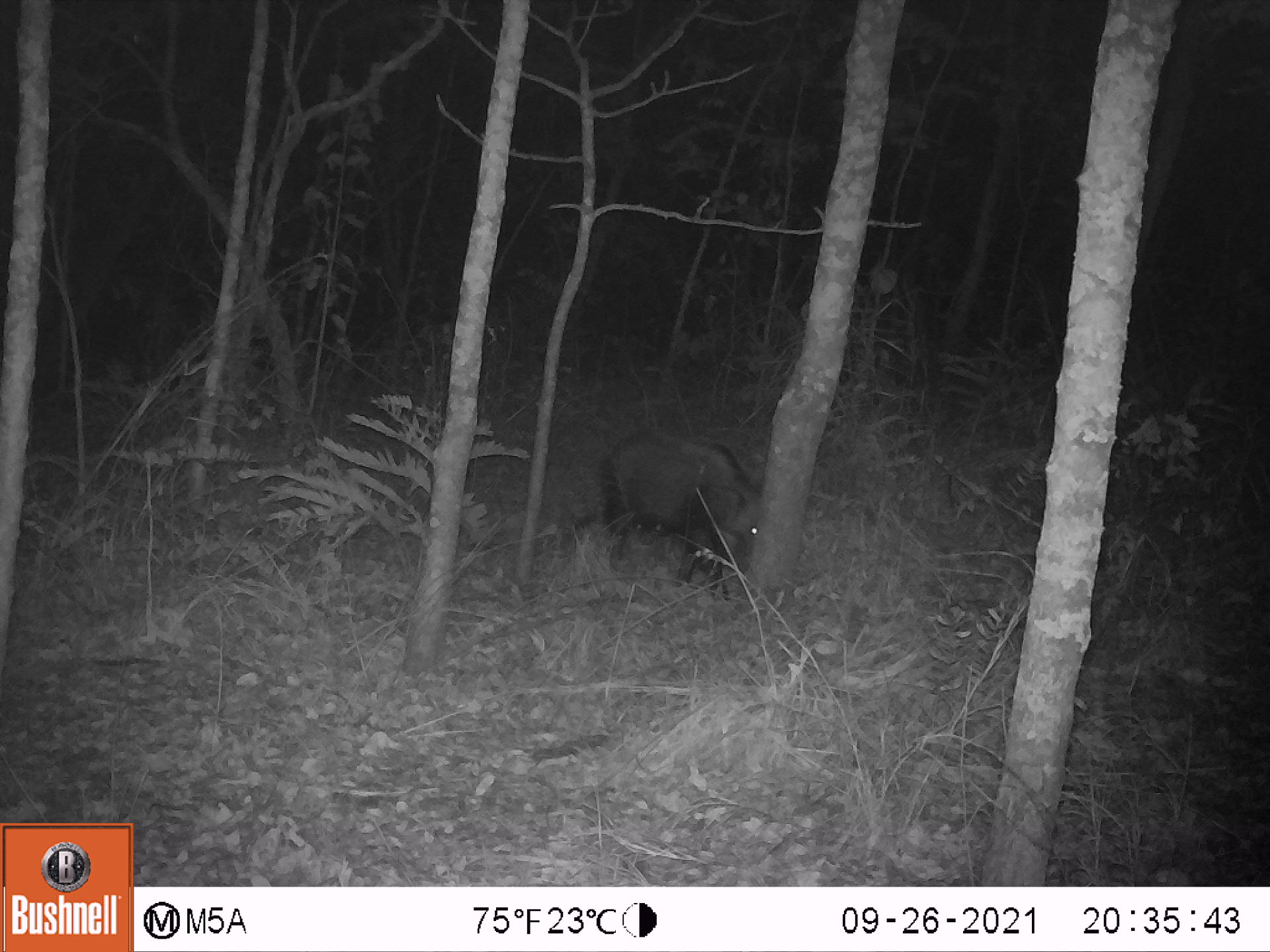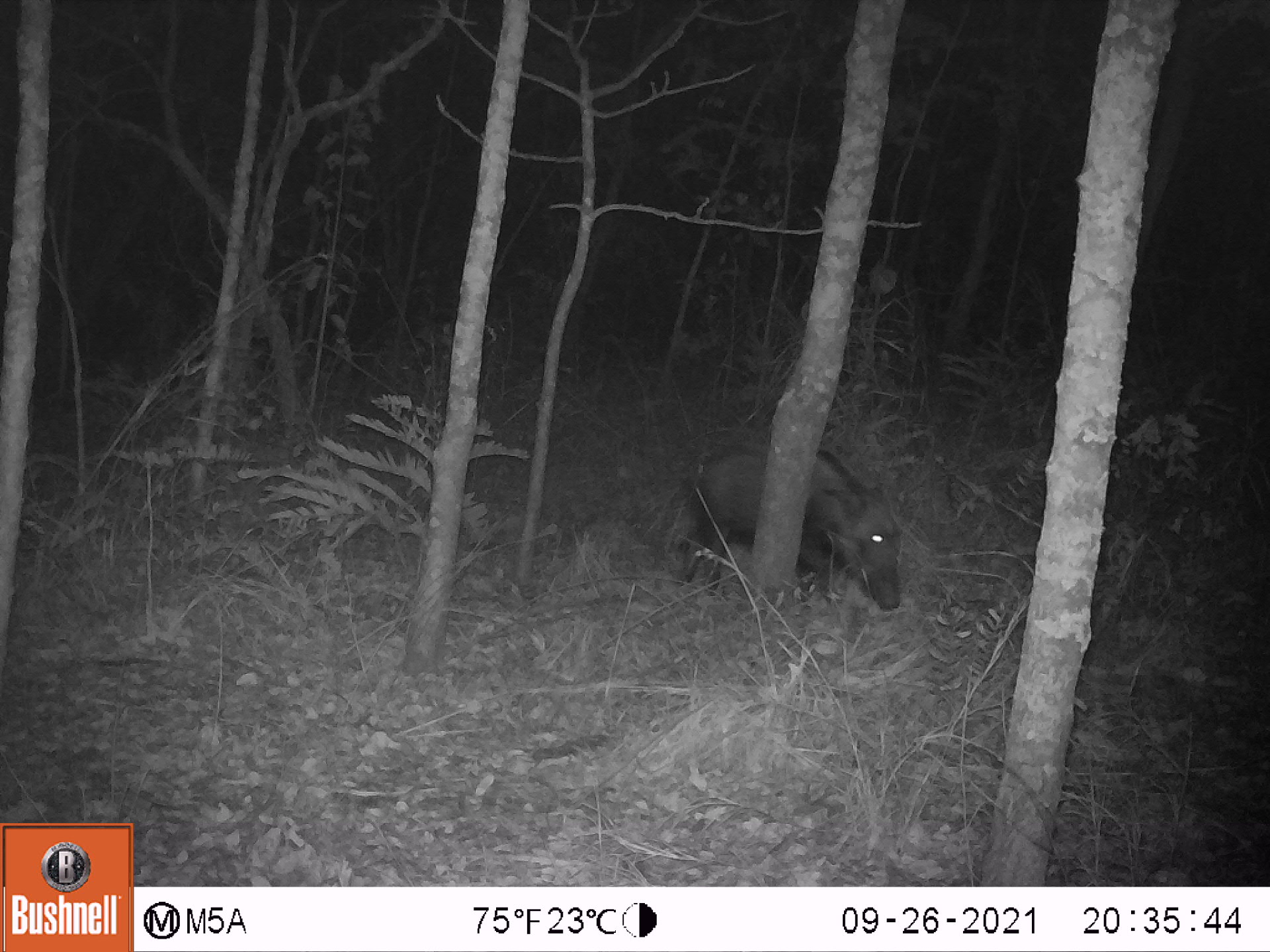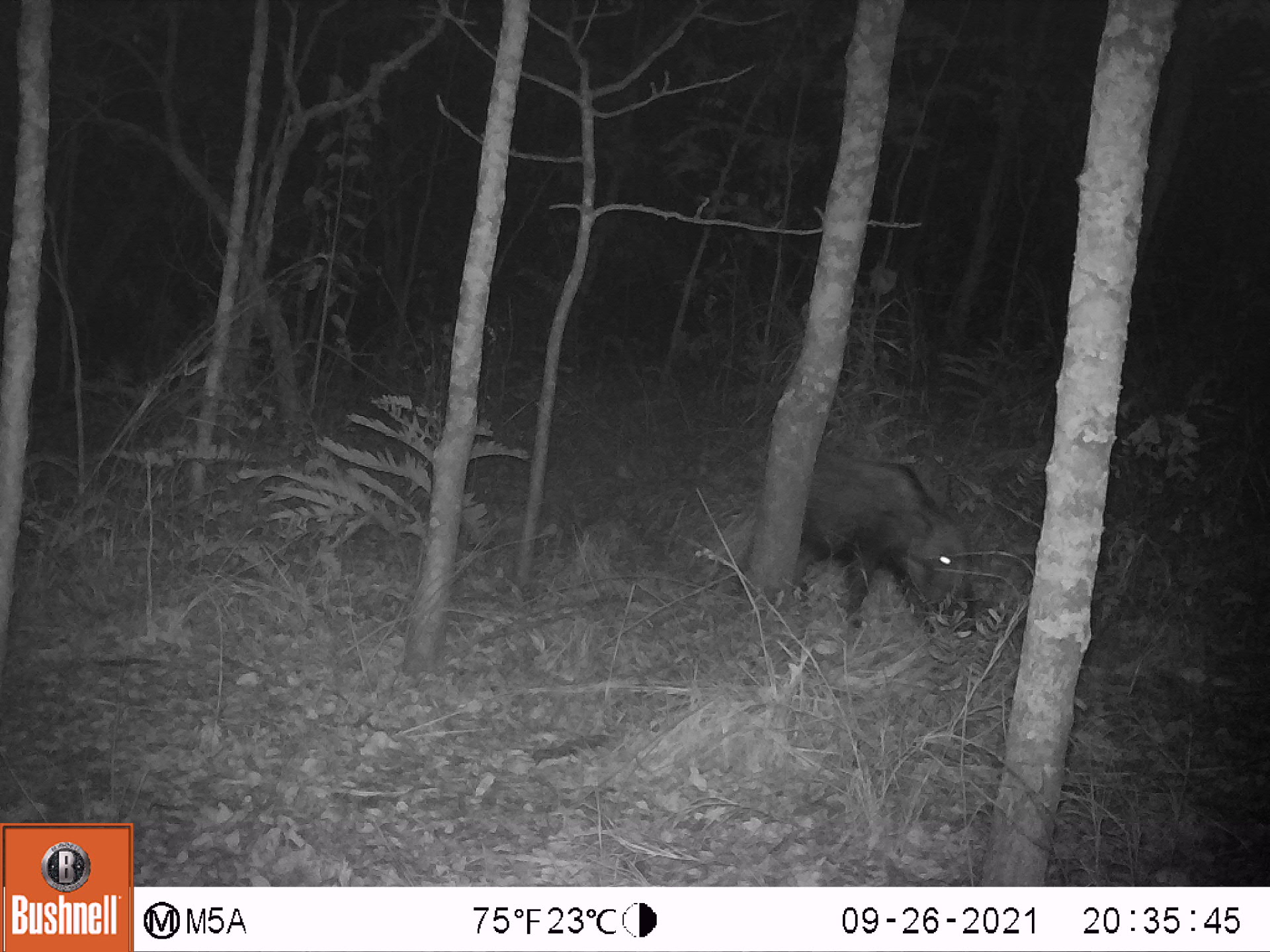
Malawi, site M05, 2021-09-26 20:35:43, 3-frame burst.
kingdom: Animalia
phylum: Chordata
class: Mammalia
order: Artiodactyla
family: Suidae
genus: Potamochoerus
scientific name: Potamochoerus larvatus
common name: bushpig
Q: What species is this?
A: Bushpig (Potamochoerus larvatus).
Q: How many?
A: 1.